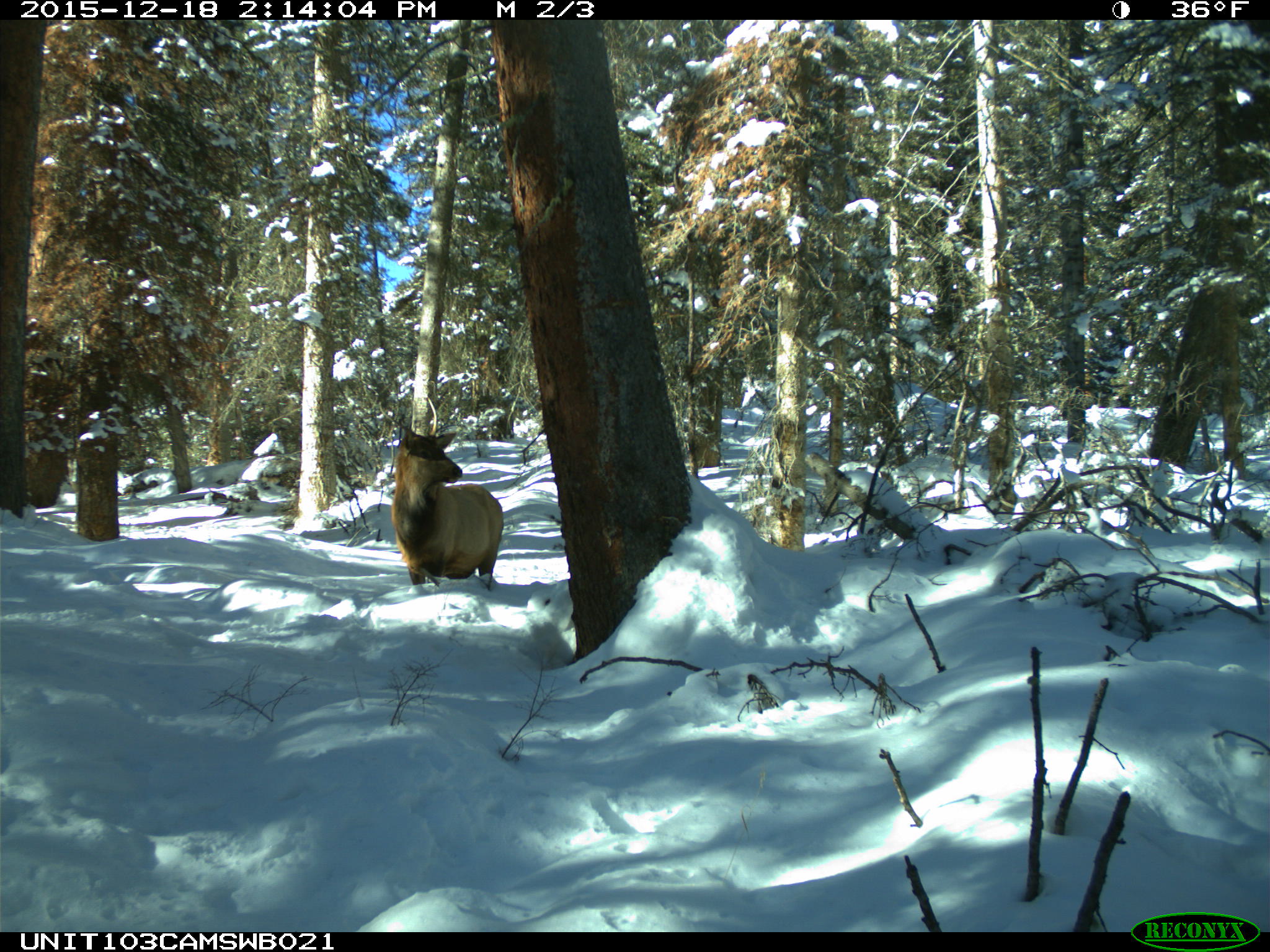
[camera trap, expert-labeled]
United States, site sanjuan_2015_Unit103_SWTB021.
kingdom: Animalia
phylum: Chordata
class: Mammalia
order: Artiodactyla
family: Cervidae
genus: Cervus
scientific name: Cervus elaphus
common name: red deer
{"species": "Cervus elaphus (red deer)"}